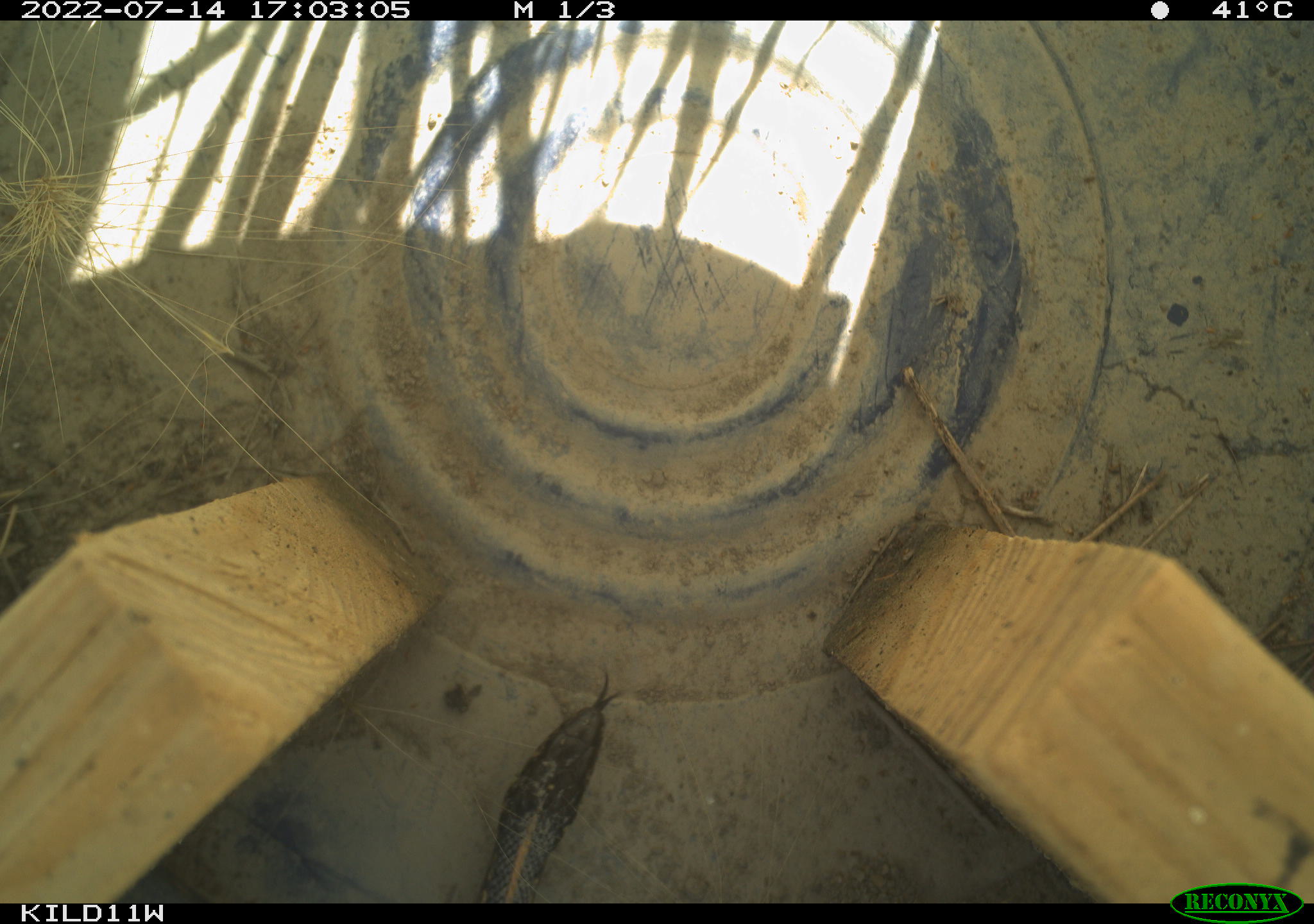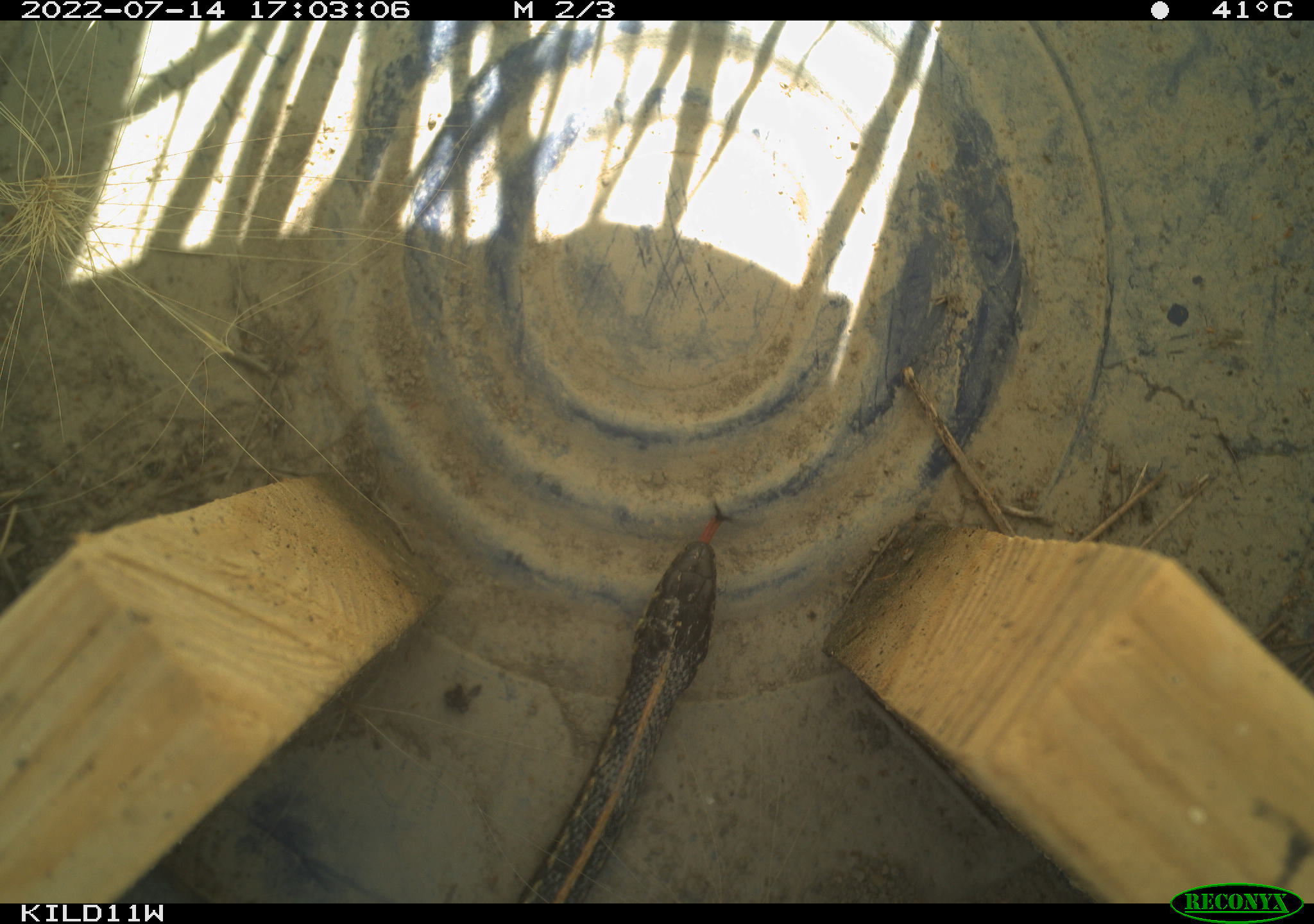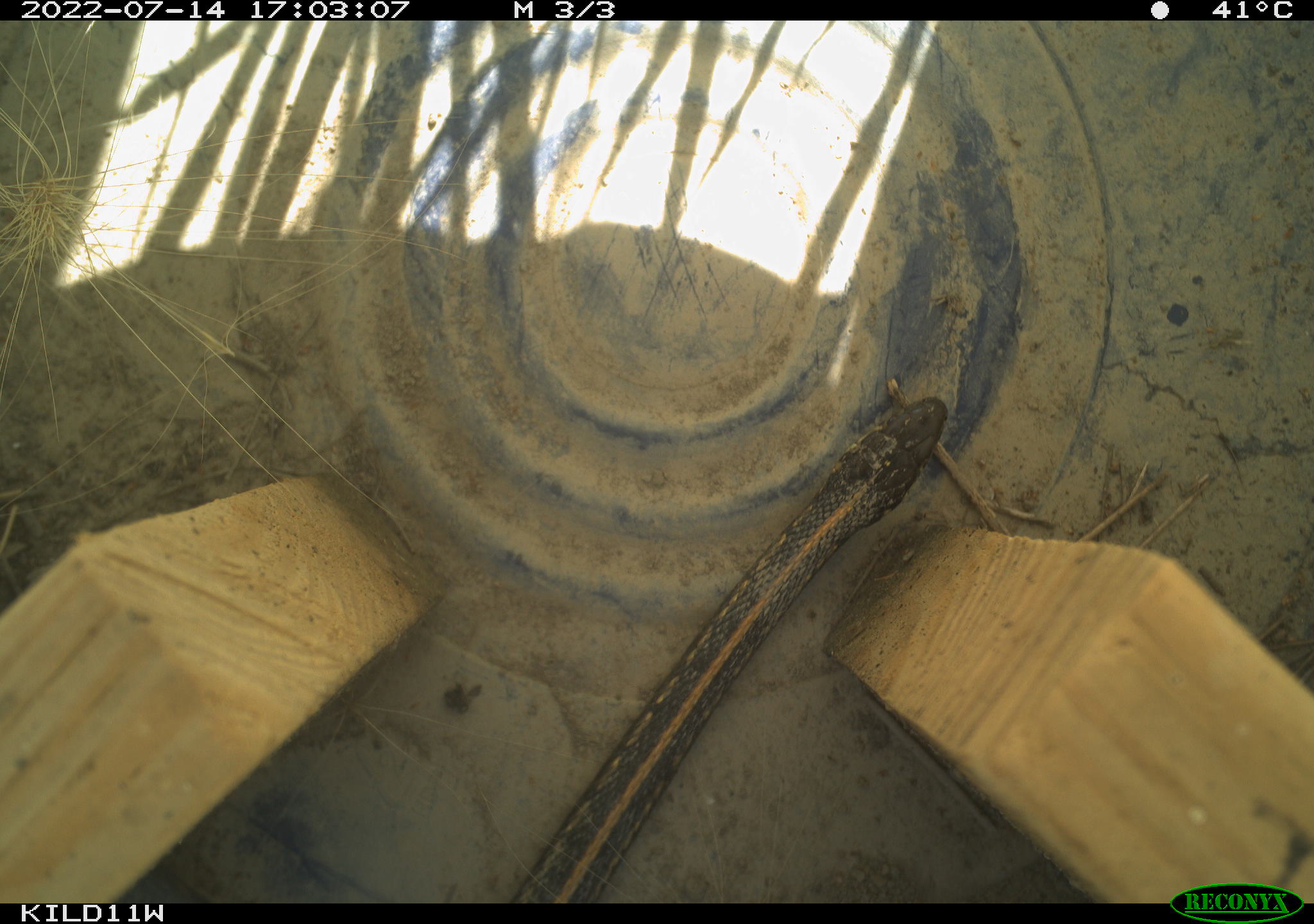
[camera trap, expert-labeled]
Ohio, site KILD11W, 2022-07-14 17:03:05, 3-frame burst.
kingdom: Animalia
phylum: Chordata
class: Reptilia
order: Squamata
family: Colubridae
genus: Thamnophis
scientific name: Thamnophis radix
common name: plains gartersnake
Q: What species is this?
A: Plains gartersnake (Thamnophis radix).